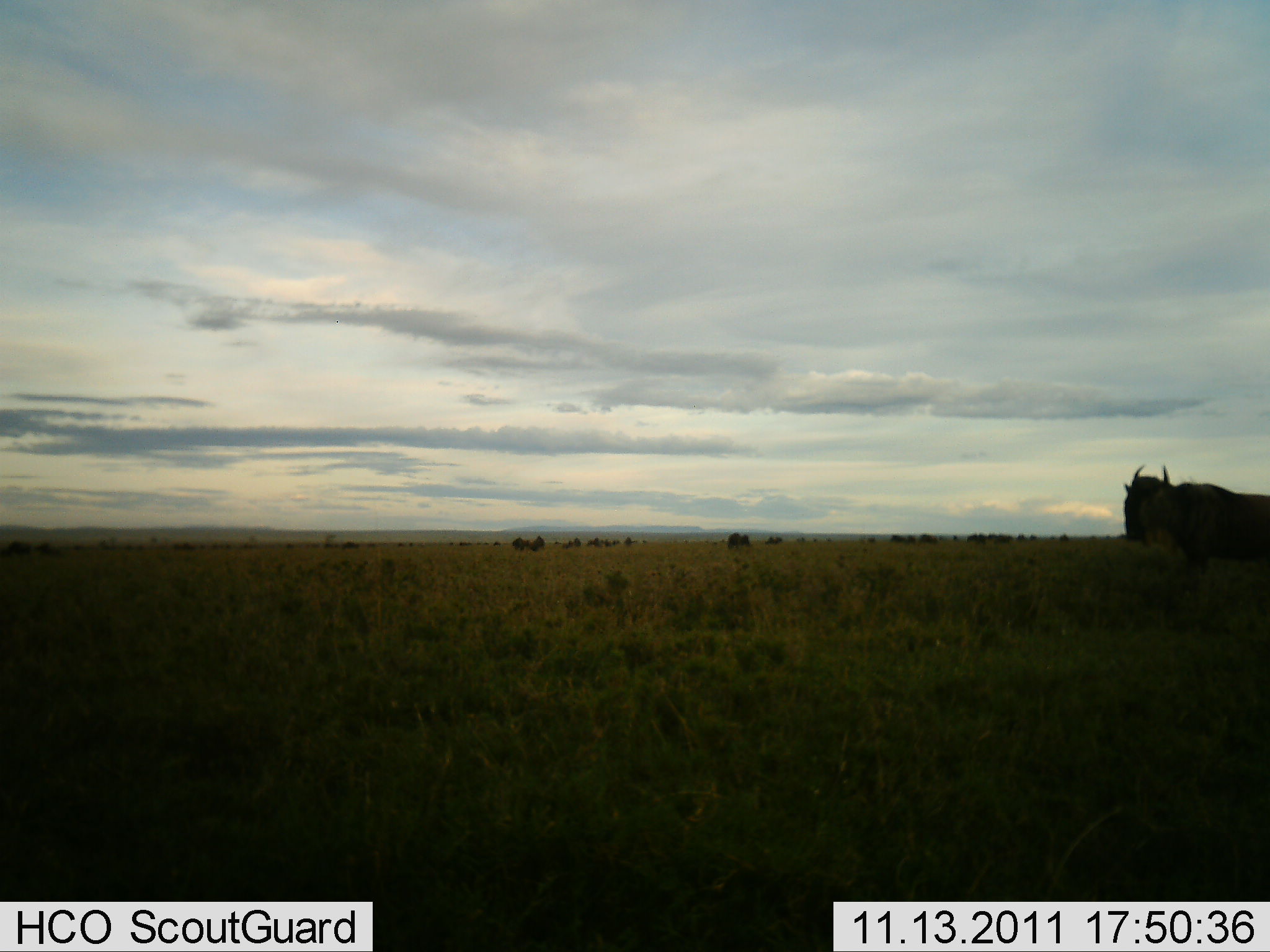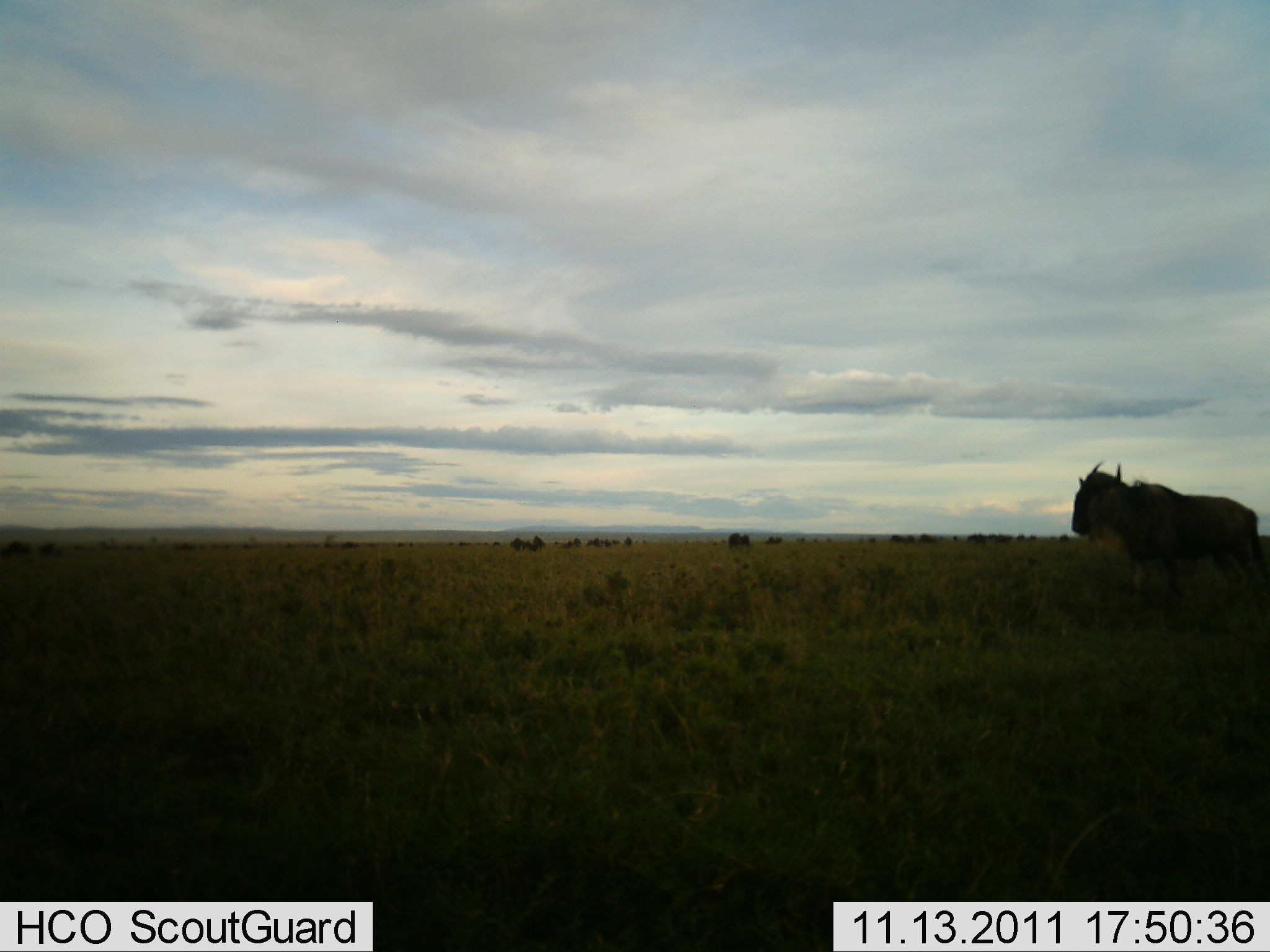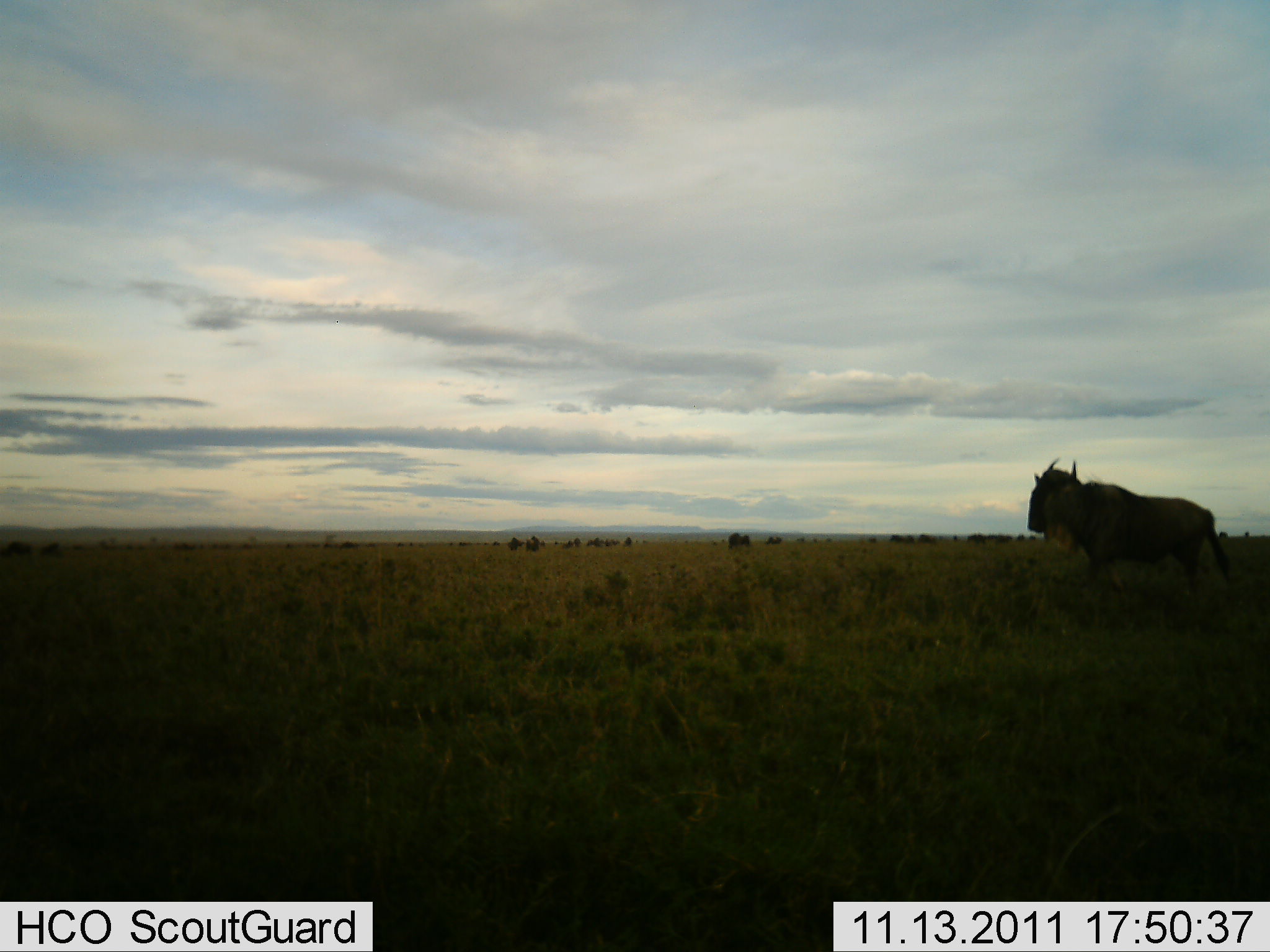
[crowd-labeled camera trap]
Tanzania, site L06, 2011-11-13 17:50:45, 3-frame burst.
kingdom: Animalia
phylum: Chordata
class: Mammalia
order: Artiodactyla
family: Bovidae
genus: Connochaetes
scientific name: Connochaetes taurinus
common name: blue wildebeest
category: wildebeest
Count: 1.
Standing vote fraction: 27%.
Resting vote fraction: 0%.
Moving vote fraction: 91%.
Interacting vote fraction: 0%.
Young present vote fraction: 0%.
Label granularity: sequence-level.